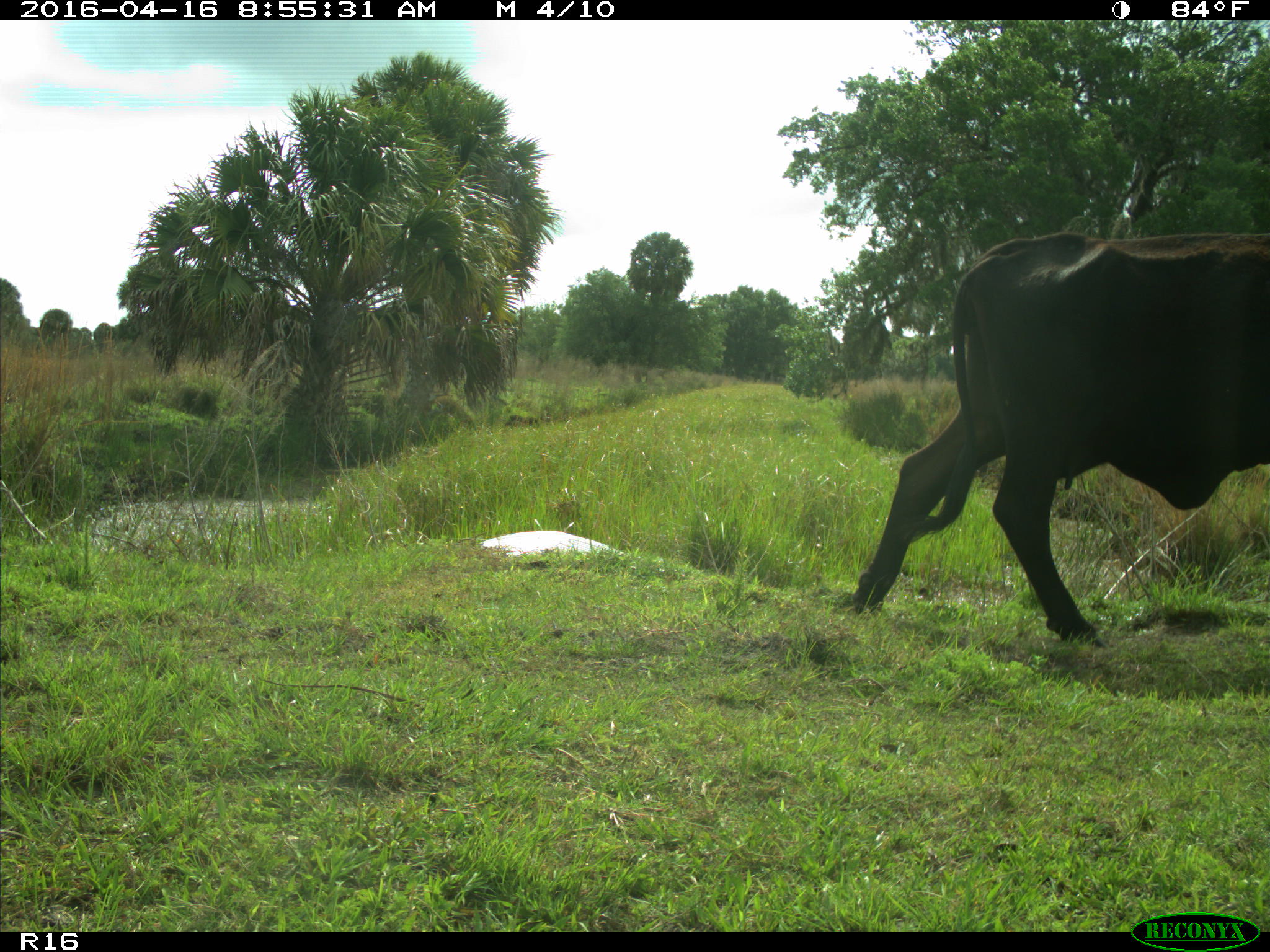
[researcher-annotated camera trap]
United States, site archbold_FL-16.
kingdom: Animalia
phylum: Chordata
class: Mammalia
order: Artiodactyla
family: Bovidae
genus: Bos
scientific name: Bos taurus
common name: domestic cow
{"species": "Bos taurus (domestic cow)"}